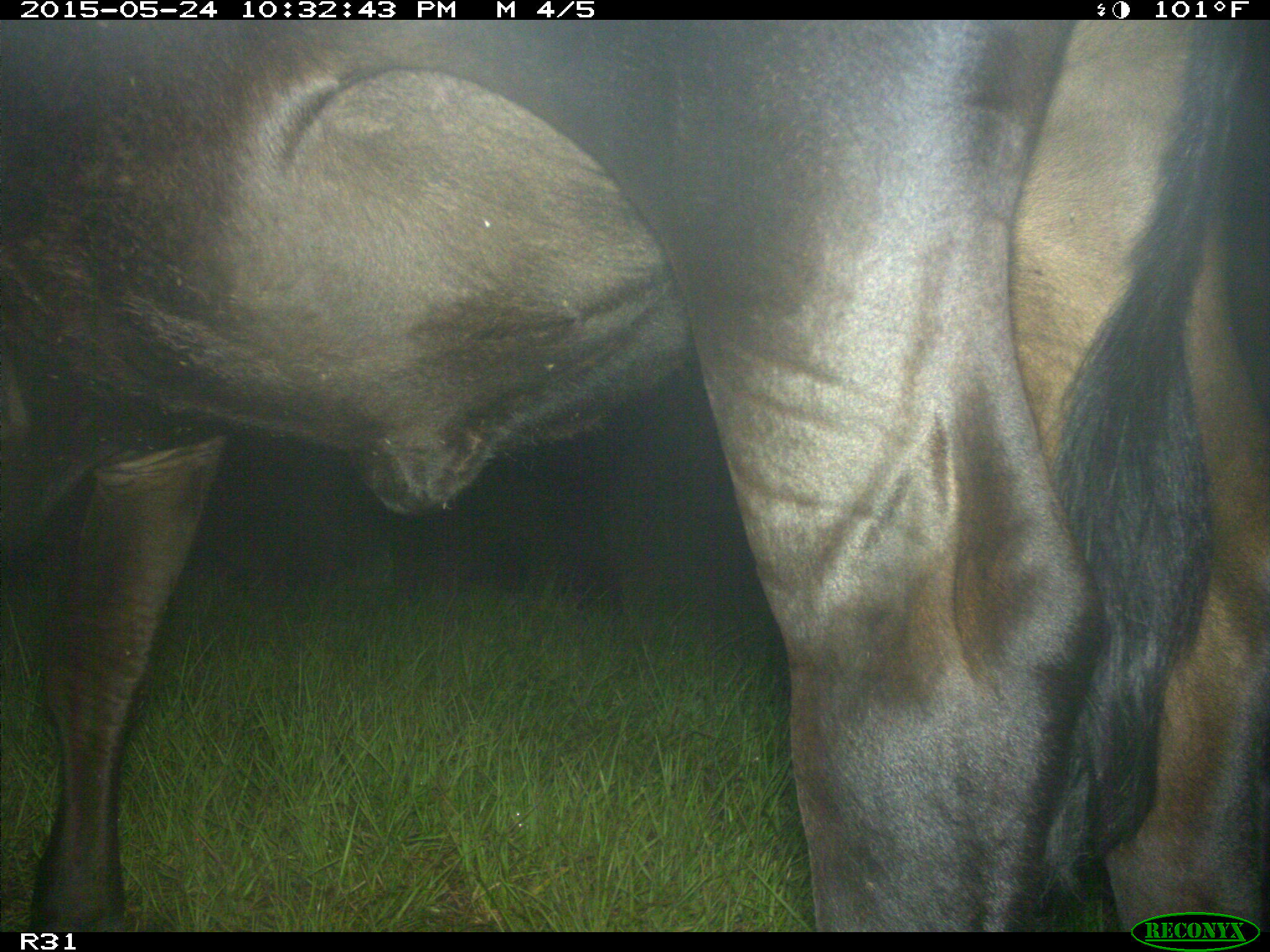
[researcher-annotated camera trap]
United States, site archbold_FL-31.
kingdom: Animalia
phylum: Chordata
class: Mammalia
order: Artiodactyla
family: Bovidae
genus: Bos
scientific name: Bos taurus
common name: domestic cow